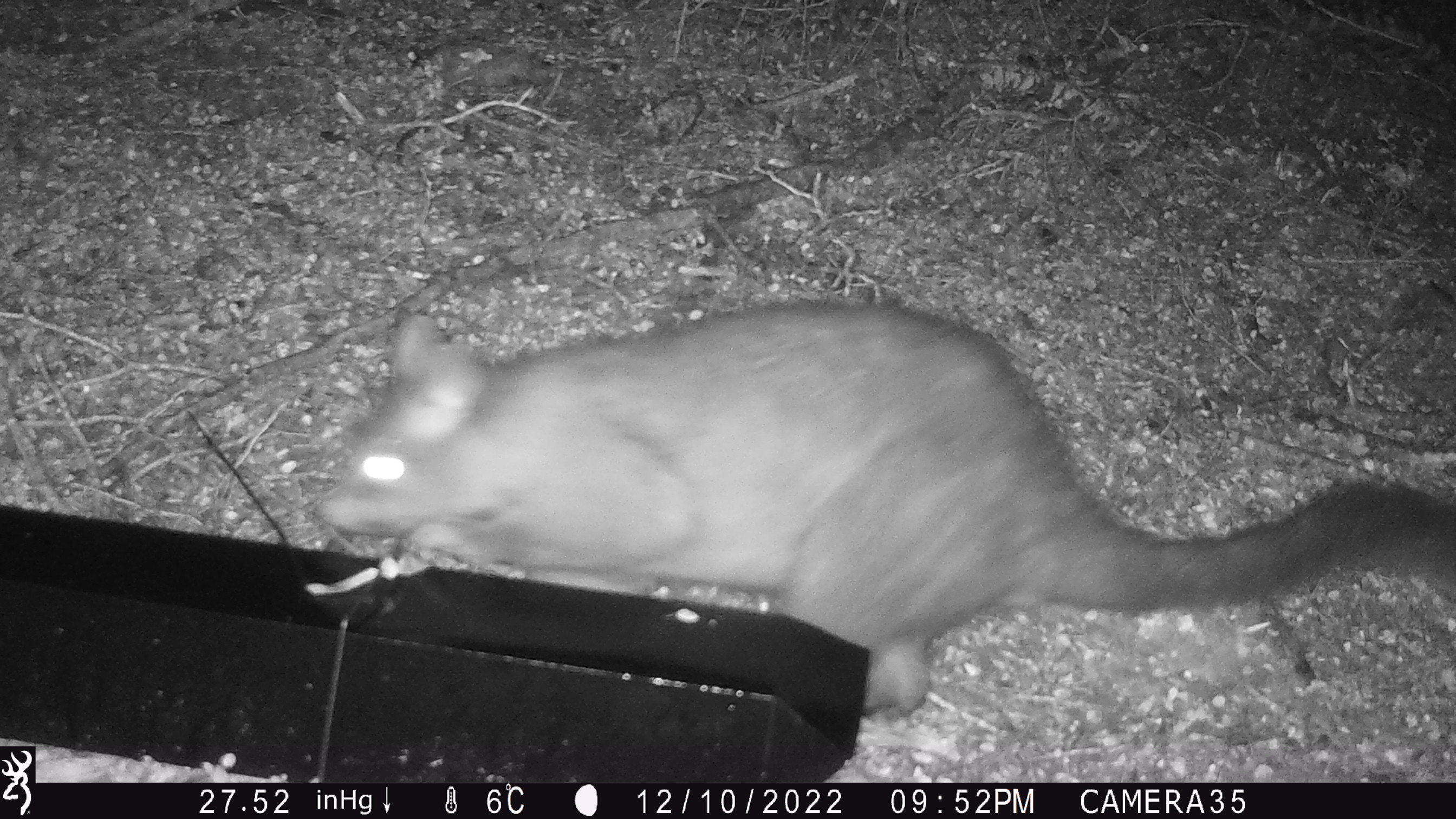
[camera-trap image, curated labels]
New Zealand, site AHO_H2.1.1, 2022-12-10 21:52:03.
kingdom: Animalia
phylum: Chordata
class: Mammalia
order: Diprotodontia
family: Phalangeridae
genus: Trichosurus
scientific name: Trichosurus vulpecula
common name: common brushtail possum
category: possum